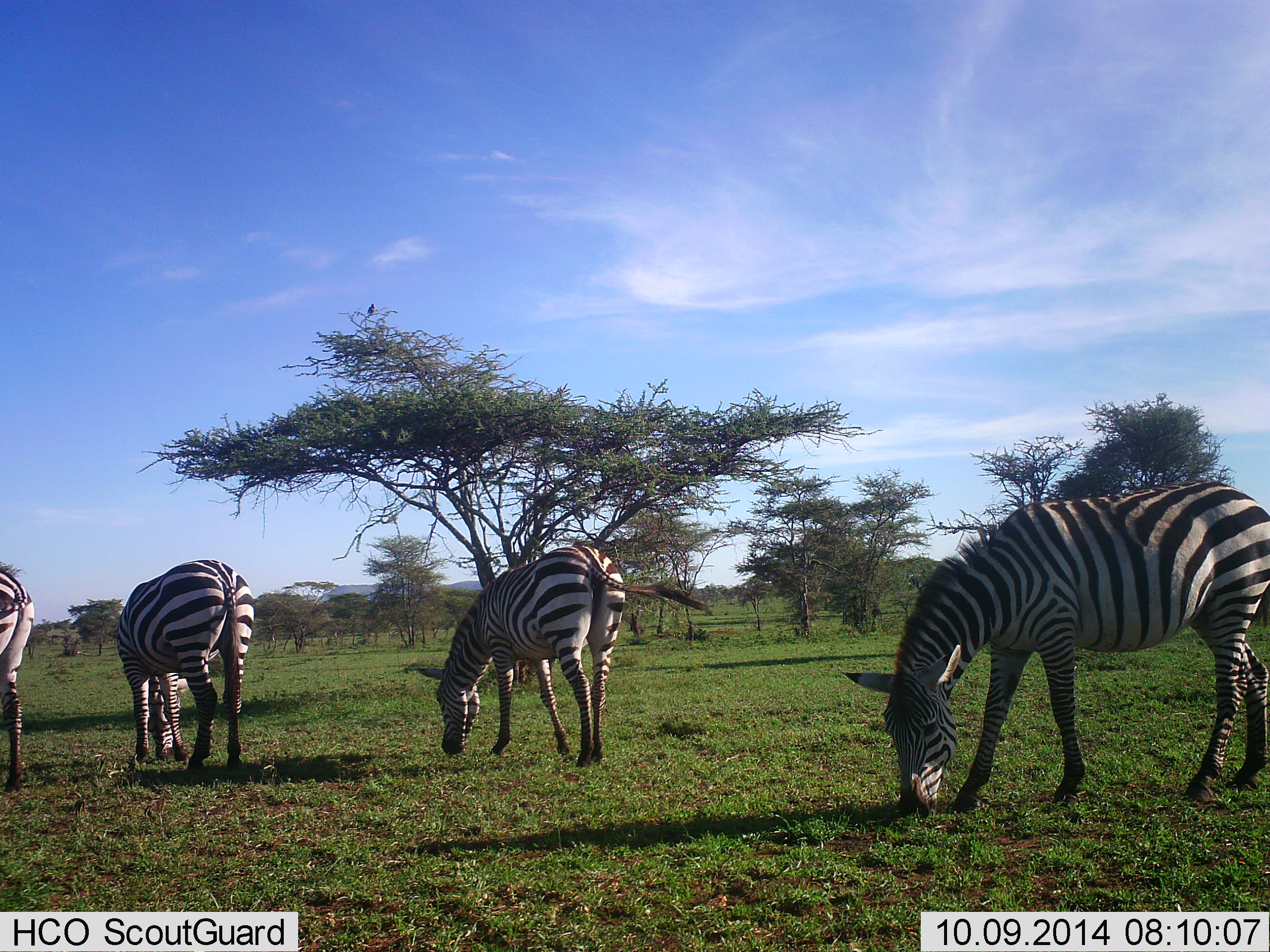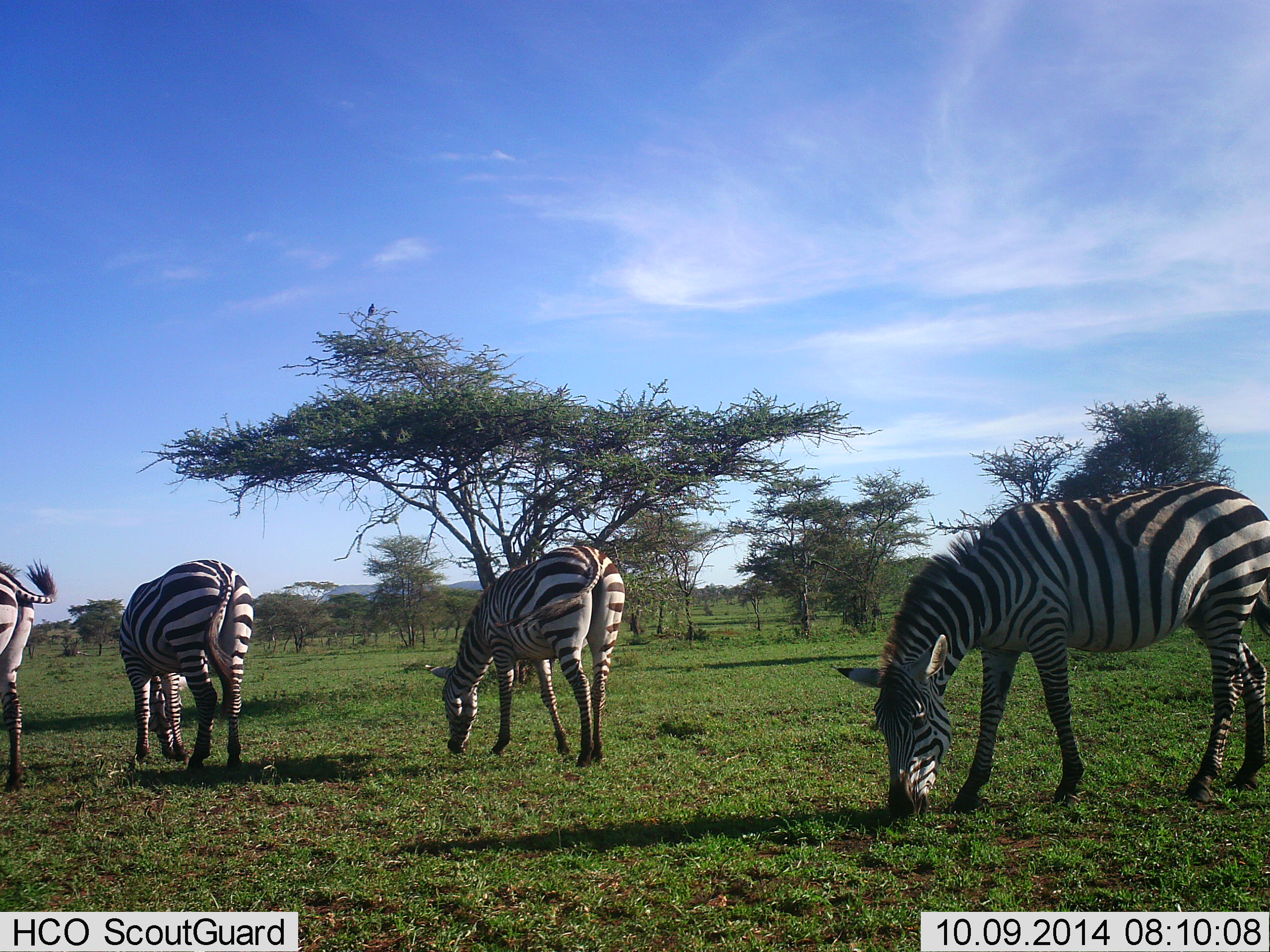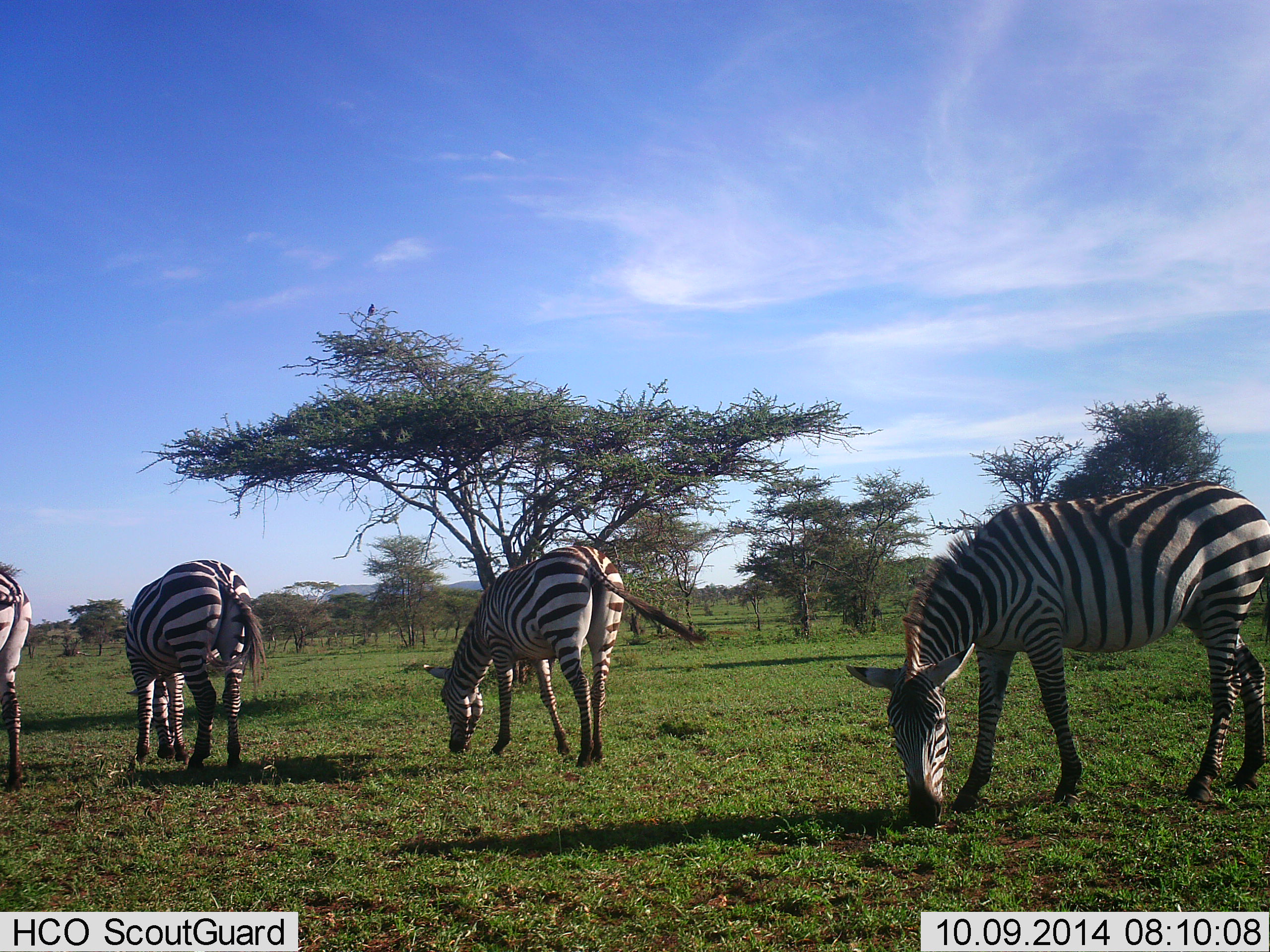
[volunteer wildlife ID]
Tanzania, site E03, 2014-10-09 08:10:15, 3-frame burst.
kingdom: Animalia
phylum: Chordata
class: Mammalia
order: Perissodactyla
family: Equidae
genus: Equus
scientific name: Equus quagga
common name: plains zebra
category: zebra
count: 4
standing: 27%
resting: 0%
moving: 0%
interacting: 0%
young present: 0%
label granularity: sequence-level